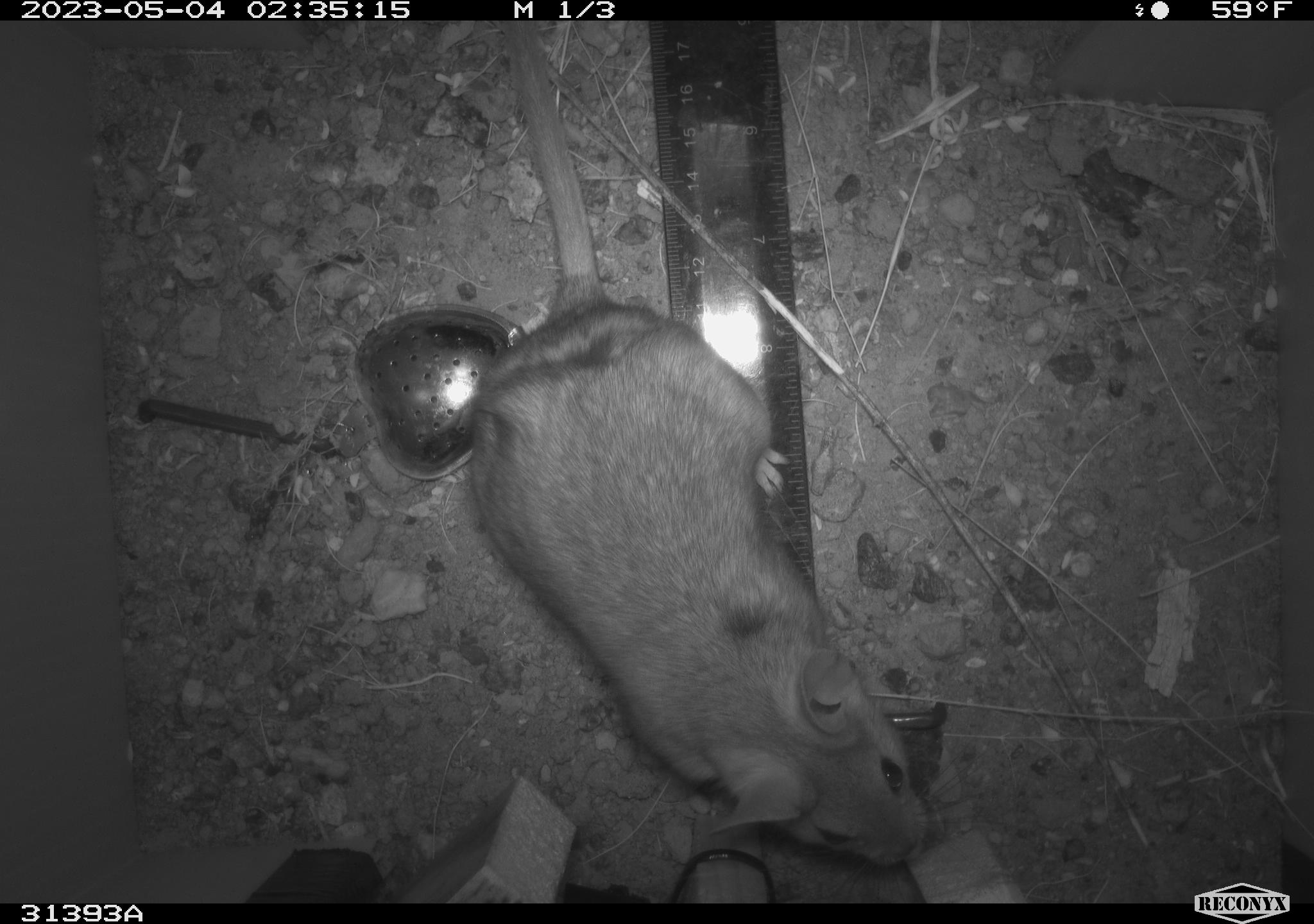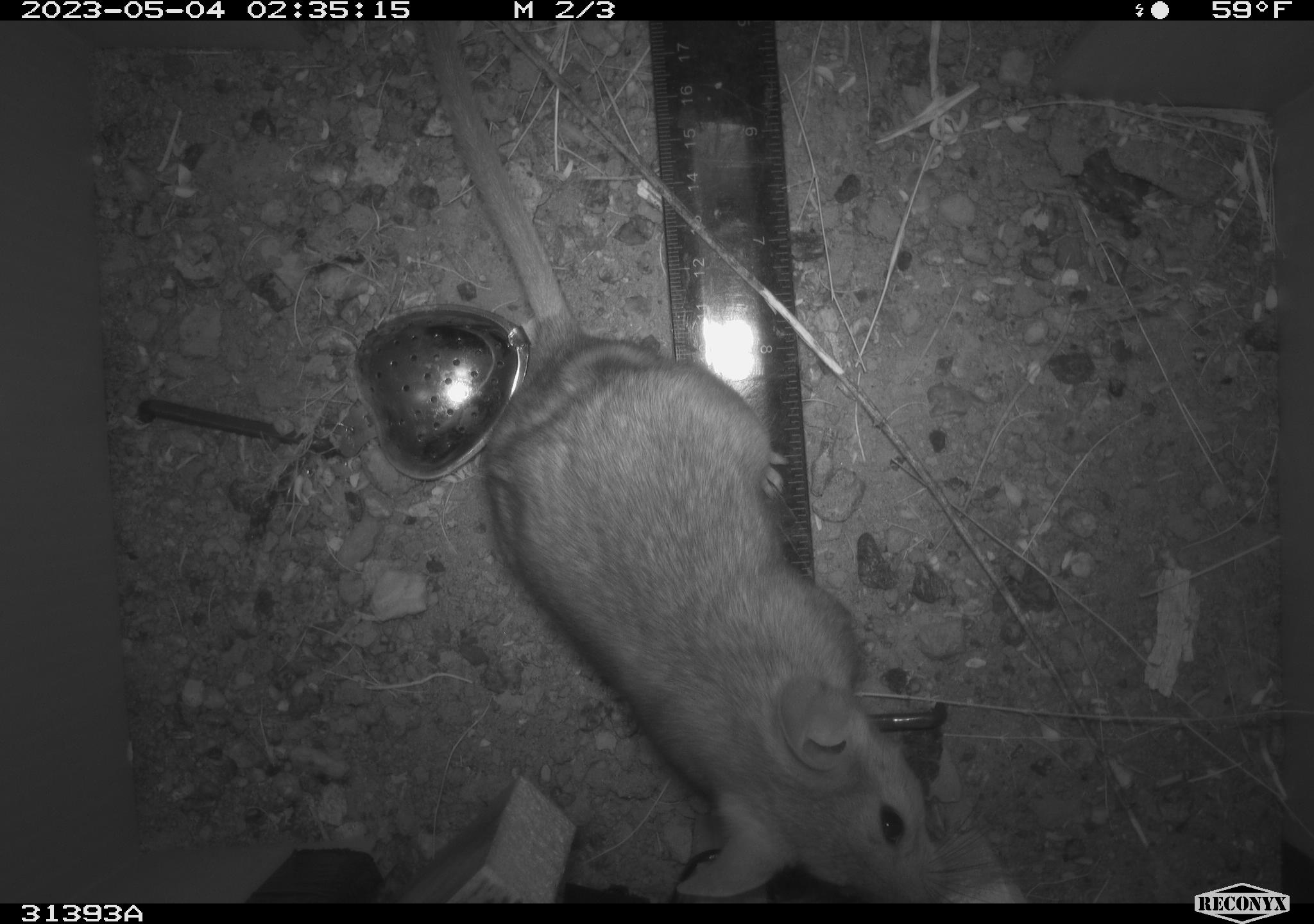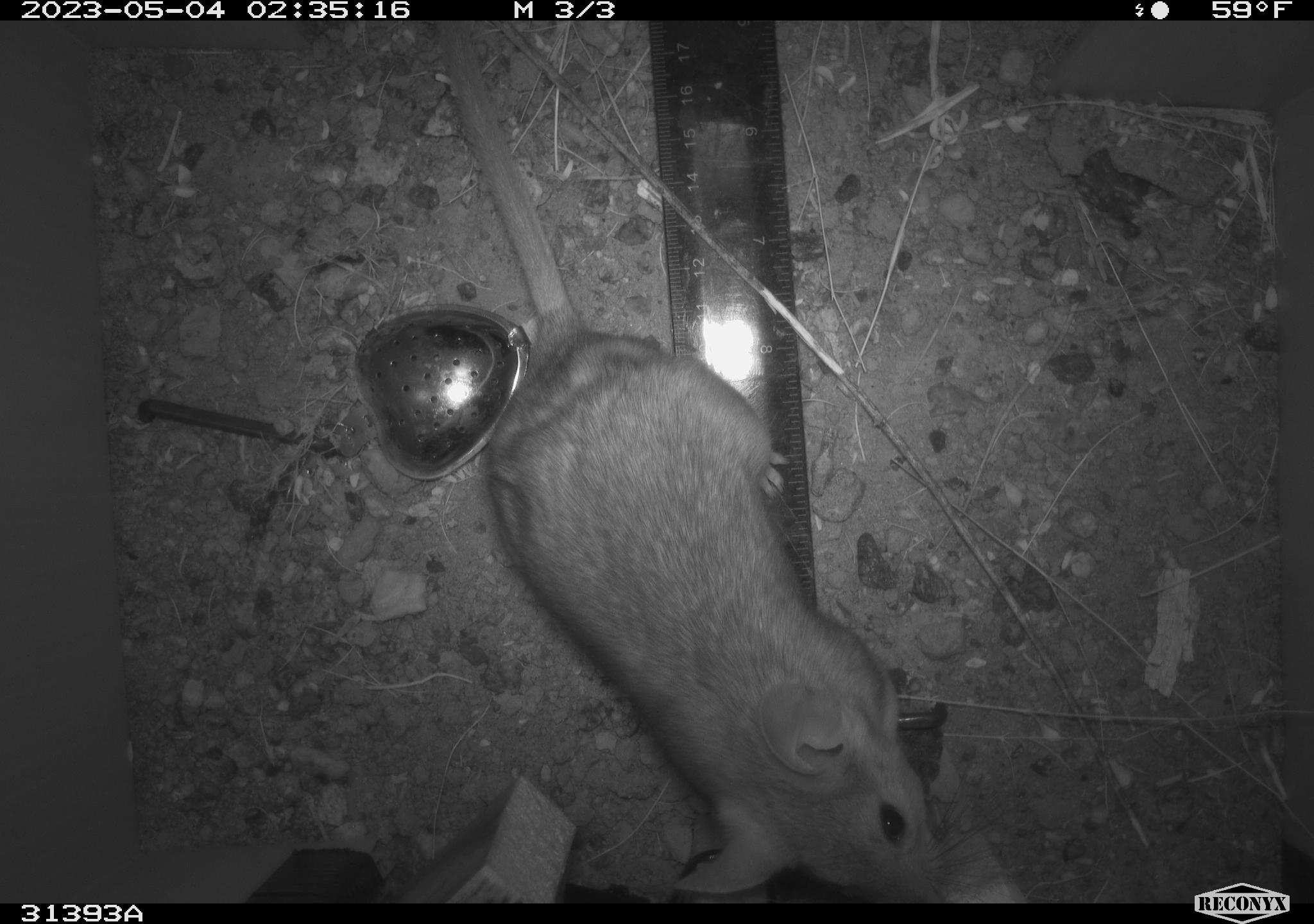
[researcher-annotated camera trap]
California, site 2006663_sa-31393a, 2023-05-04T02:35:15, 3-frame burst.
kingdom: Animalia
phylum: Chordata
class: Mammalia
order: Rodentia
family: Cricetidae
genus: Neotoma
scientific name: Neotoma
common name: pack rat or woodrat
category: neotoma species